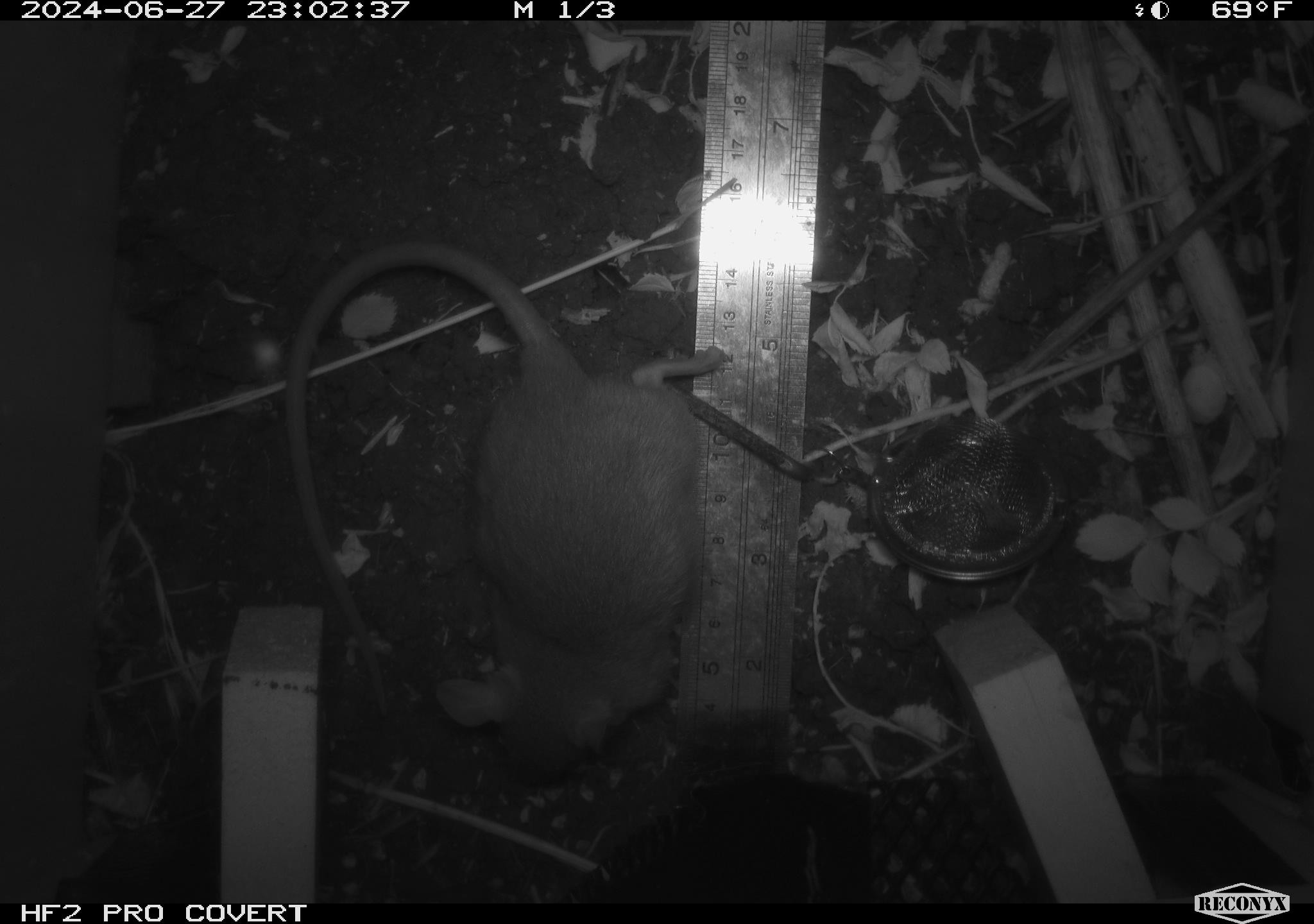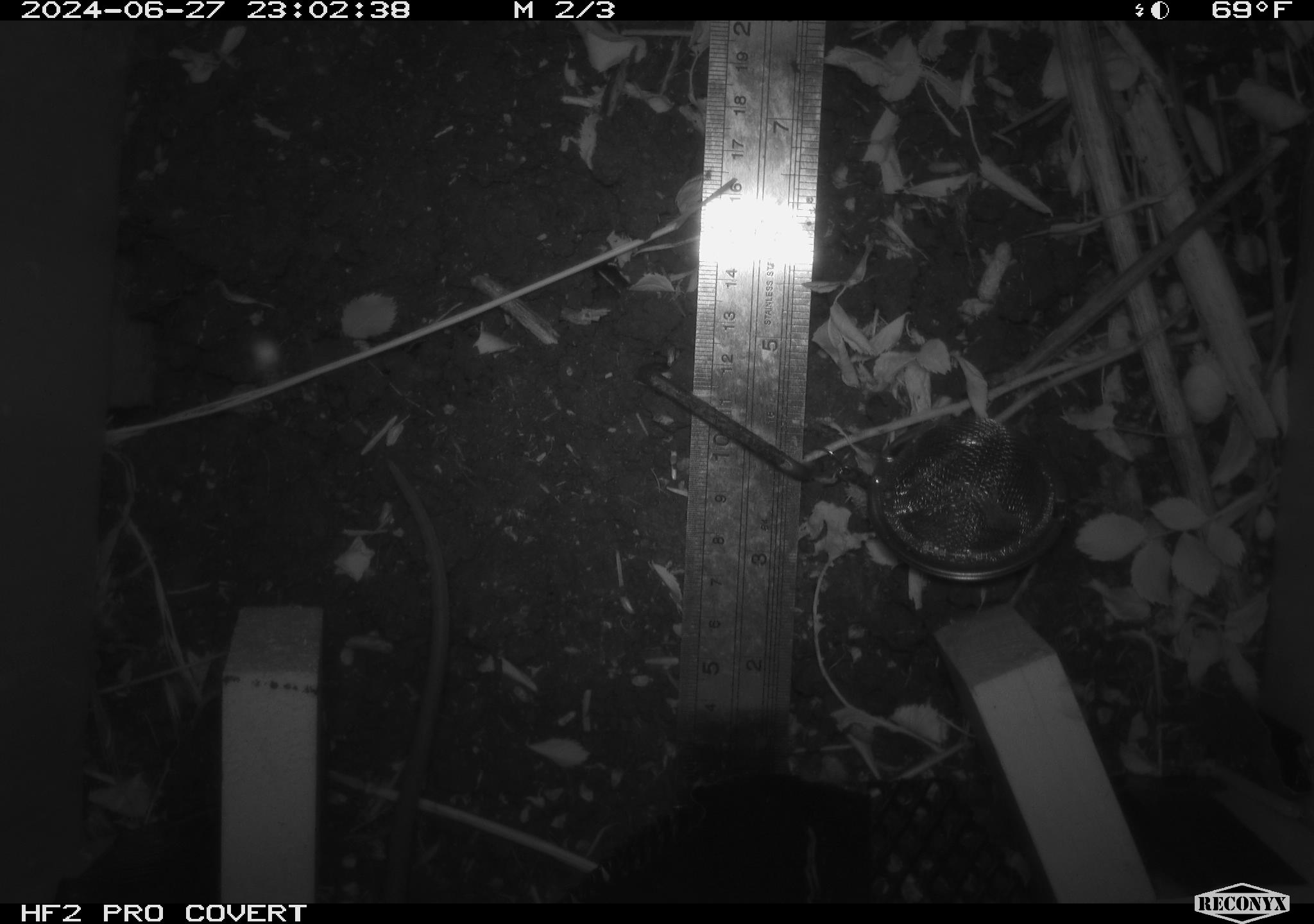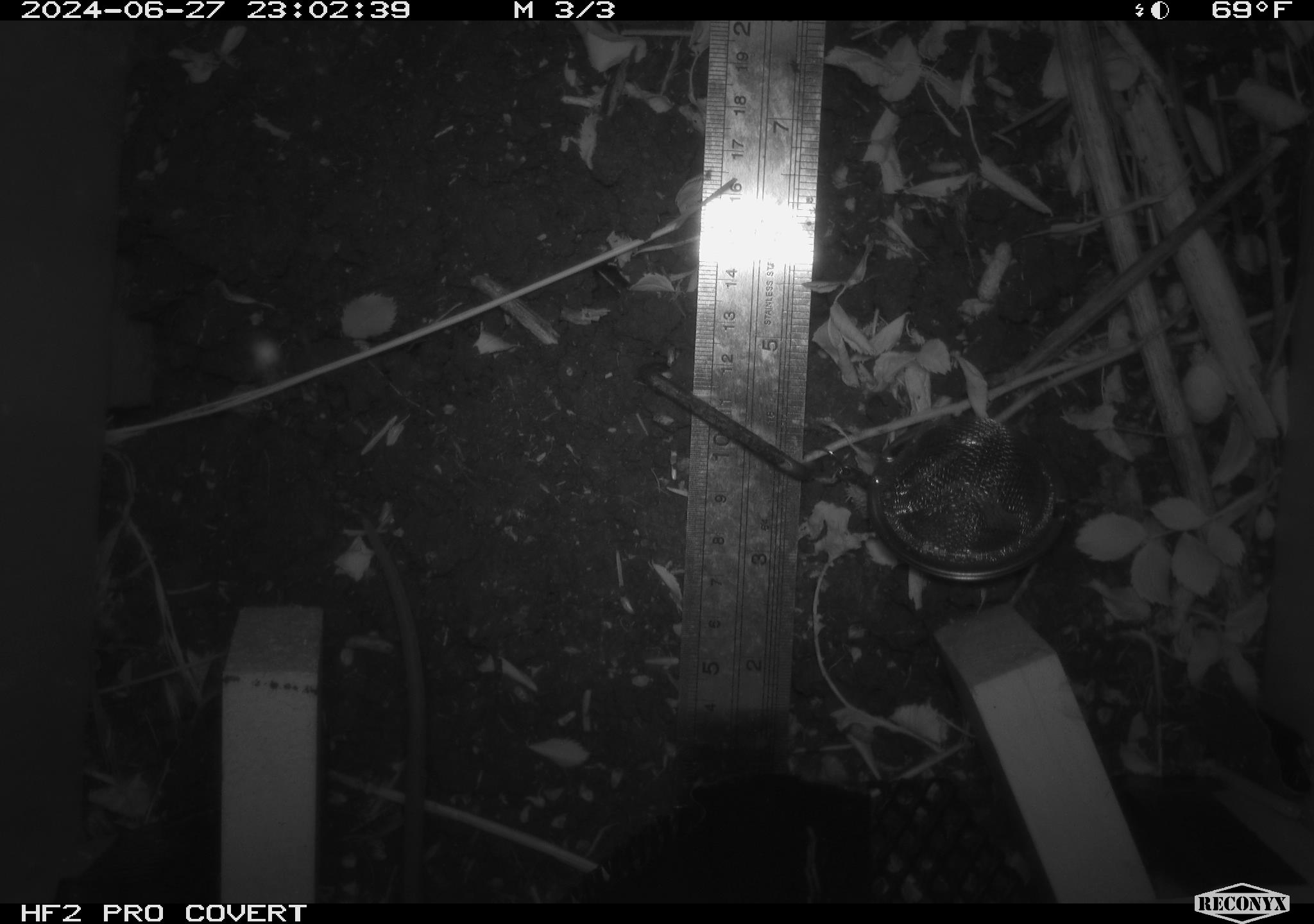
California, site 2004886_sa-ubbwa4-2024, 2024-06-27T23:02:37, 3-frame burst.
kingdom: Animalia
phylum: Chordata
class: Mammalia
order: Rodentia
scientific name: Rodentia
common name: woodrat or rat or mouse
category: woodrat or rat or mouse species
Woodrat or rat or mouse species (woodrat or rat or mouse) (Rodentia).